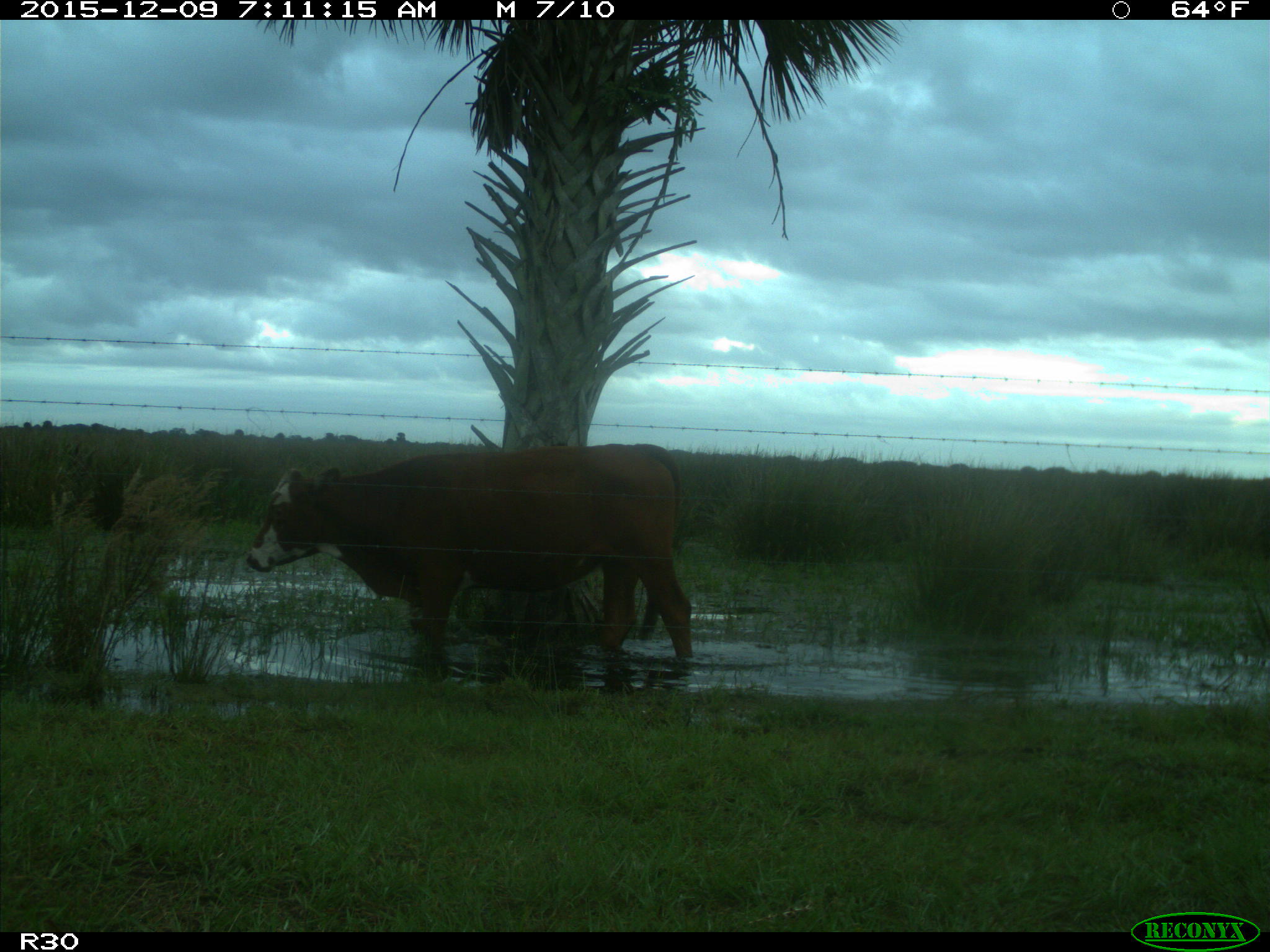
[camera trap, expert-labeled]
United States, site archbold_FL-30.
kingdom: Animalia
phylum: Chordata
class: Mammalia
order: Artiodactyla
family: Bovidae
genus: Bos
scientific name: Bos taurus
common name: domestic cow